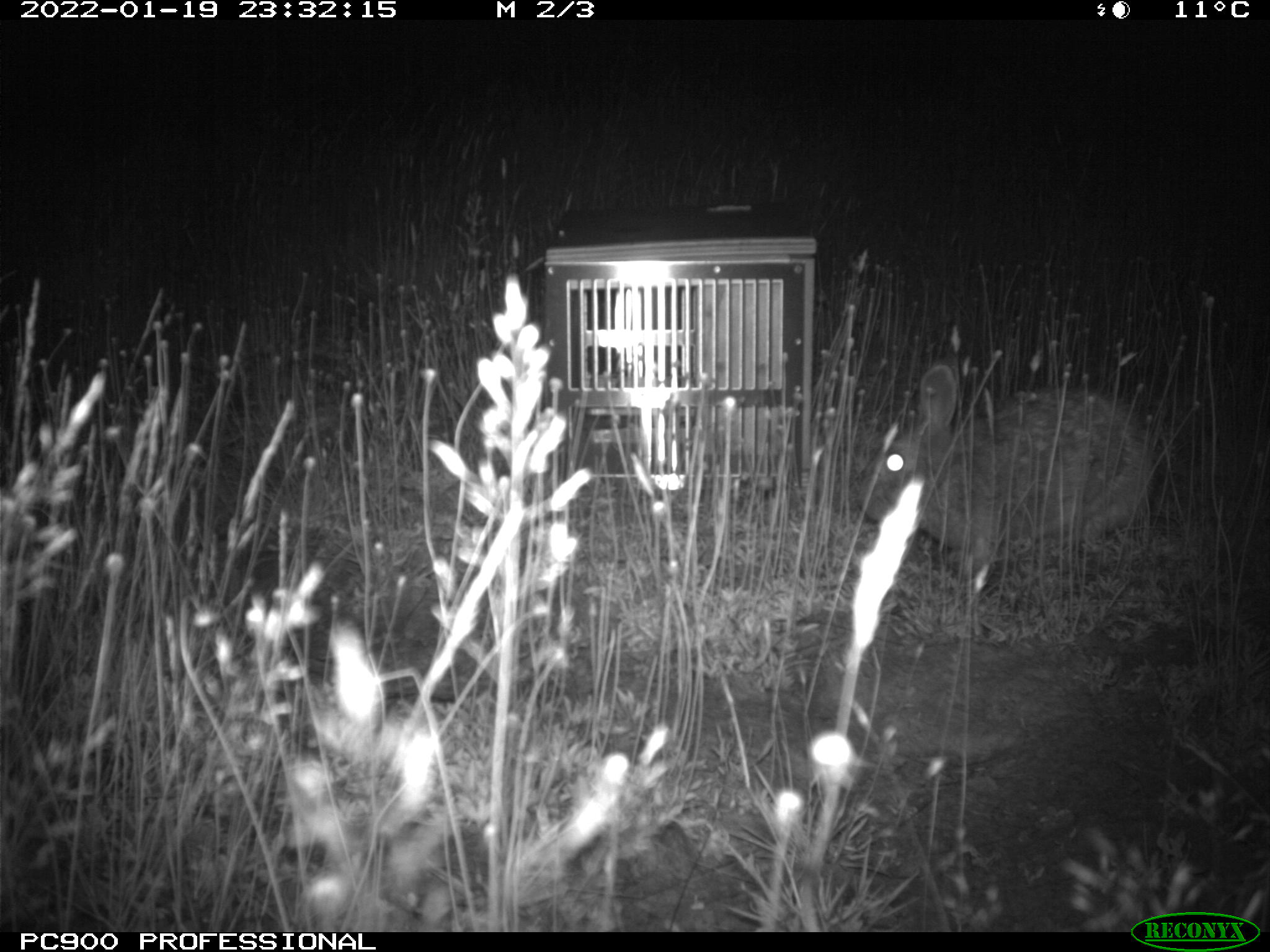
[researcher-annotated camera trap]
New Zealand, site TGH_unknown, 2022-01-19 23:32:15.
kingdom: Animalia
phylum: Chordata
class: Mammalia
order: Lagomorpha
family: Leporidae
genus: Oryctolagus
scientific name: Oryctolagus cuniculus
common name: european rabbit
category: rabbit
Rabbit (european rabbit) (Oryctolagus cuniculus).